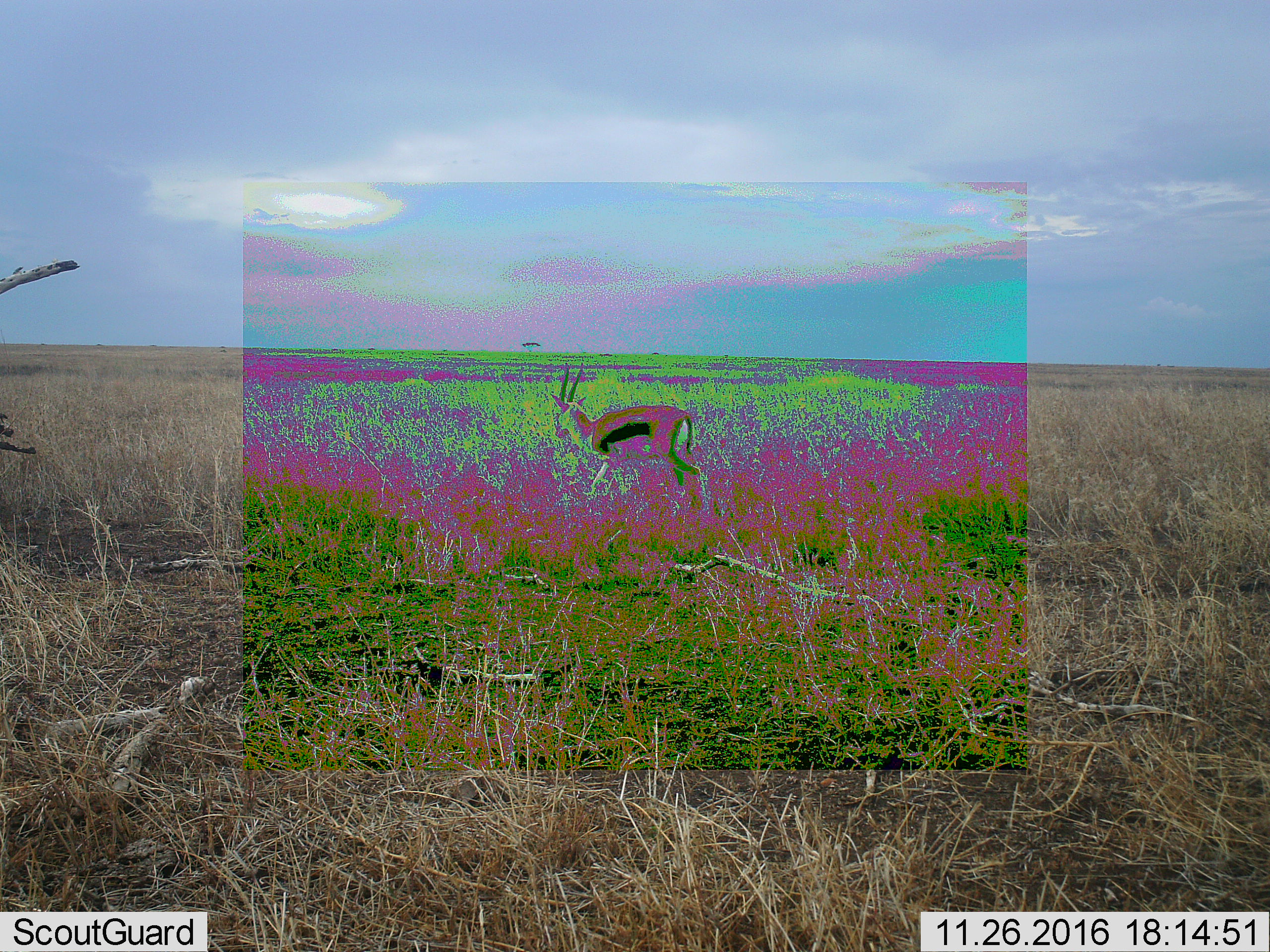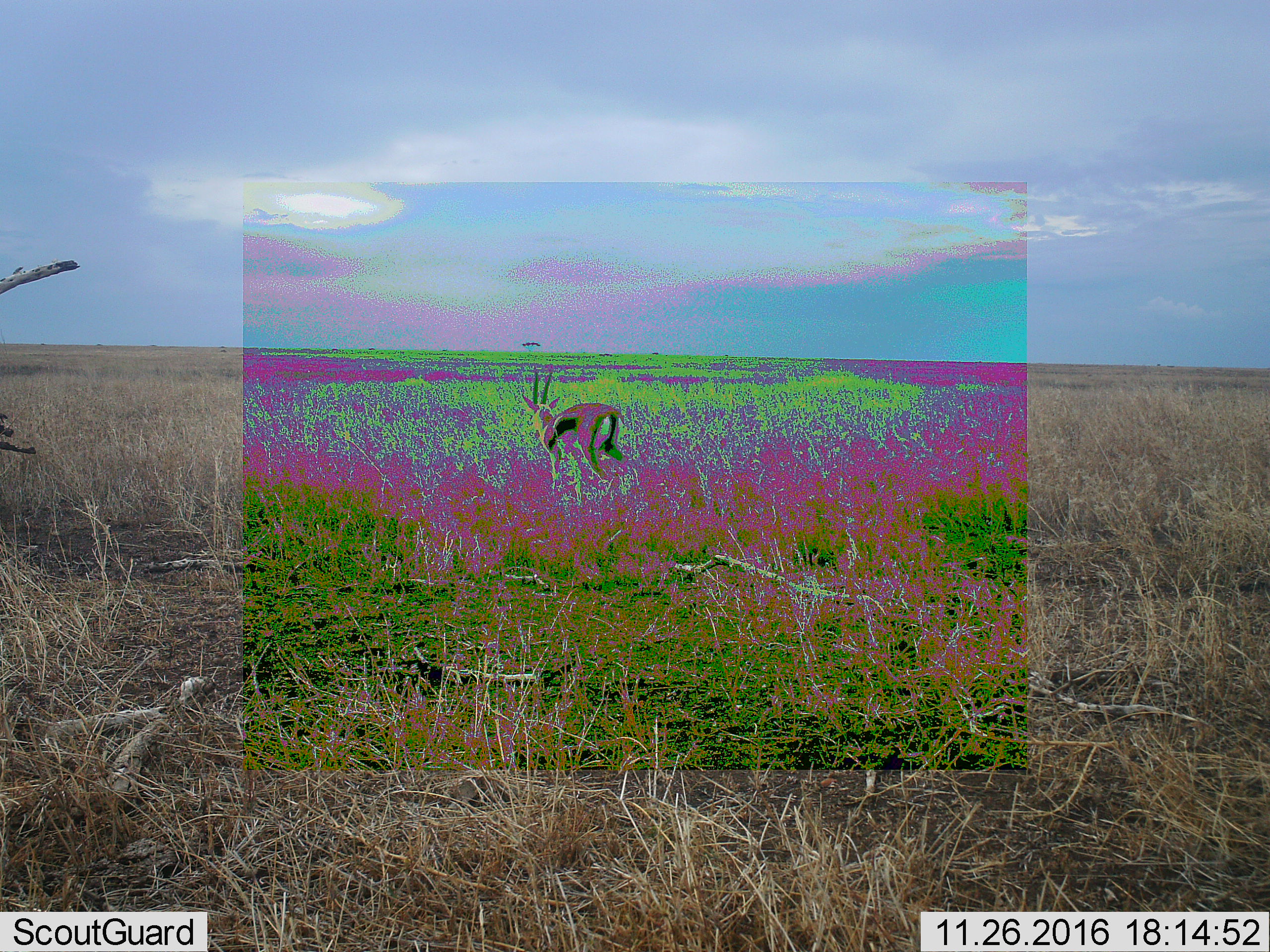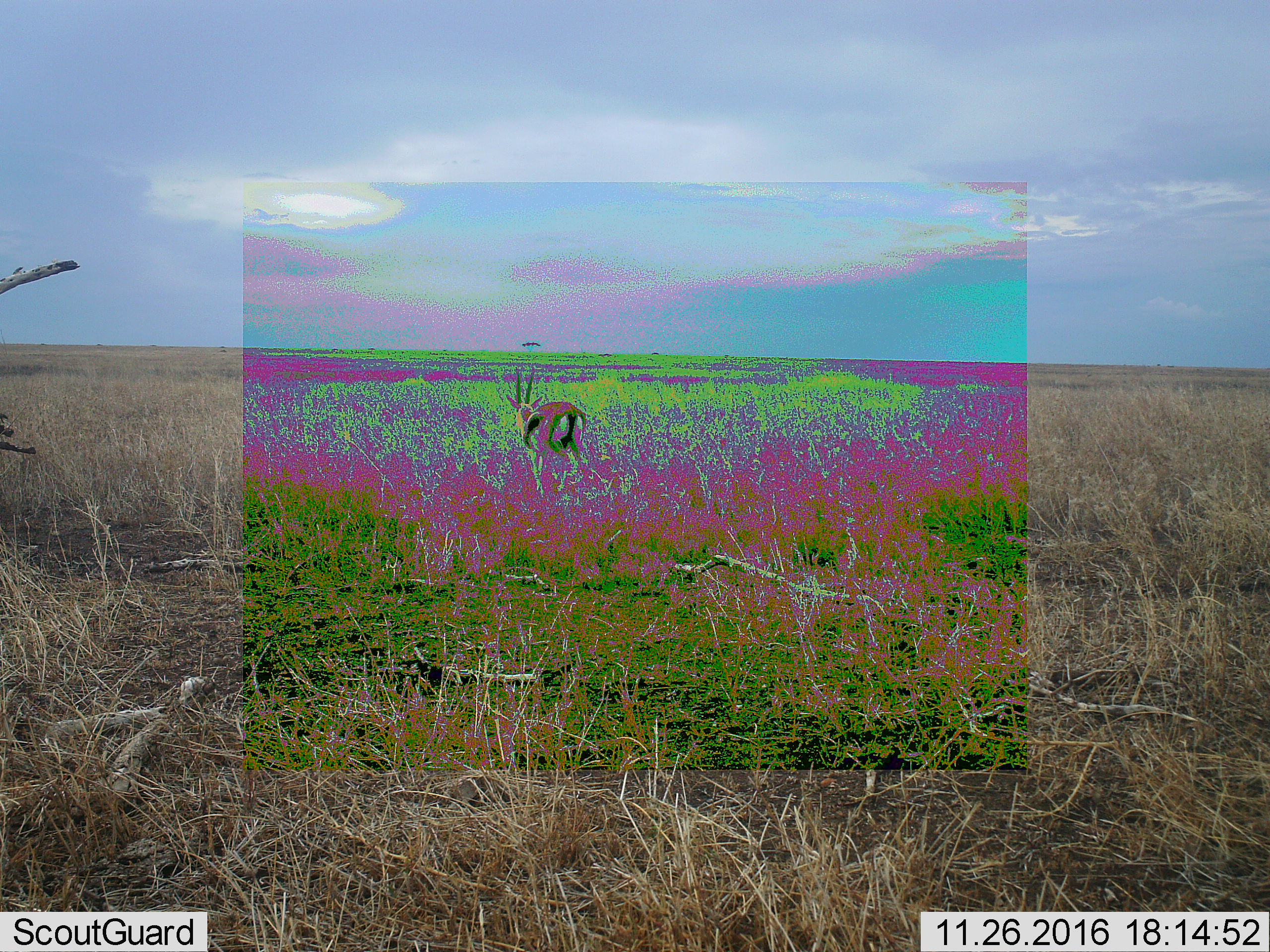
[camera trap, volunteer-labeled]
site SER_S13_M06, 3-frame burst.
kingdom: Animalia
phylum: Chordata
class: Mammalia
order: Artiodactyla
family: Bovidae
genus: Eudorcas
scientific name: Eudorcas thomsonii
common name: thomson's gazelle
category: gazellethomsons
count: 1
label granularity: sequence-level